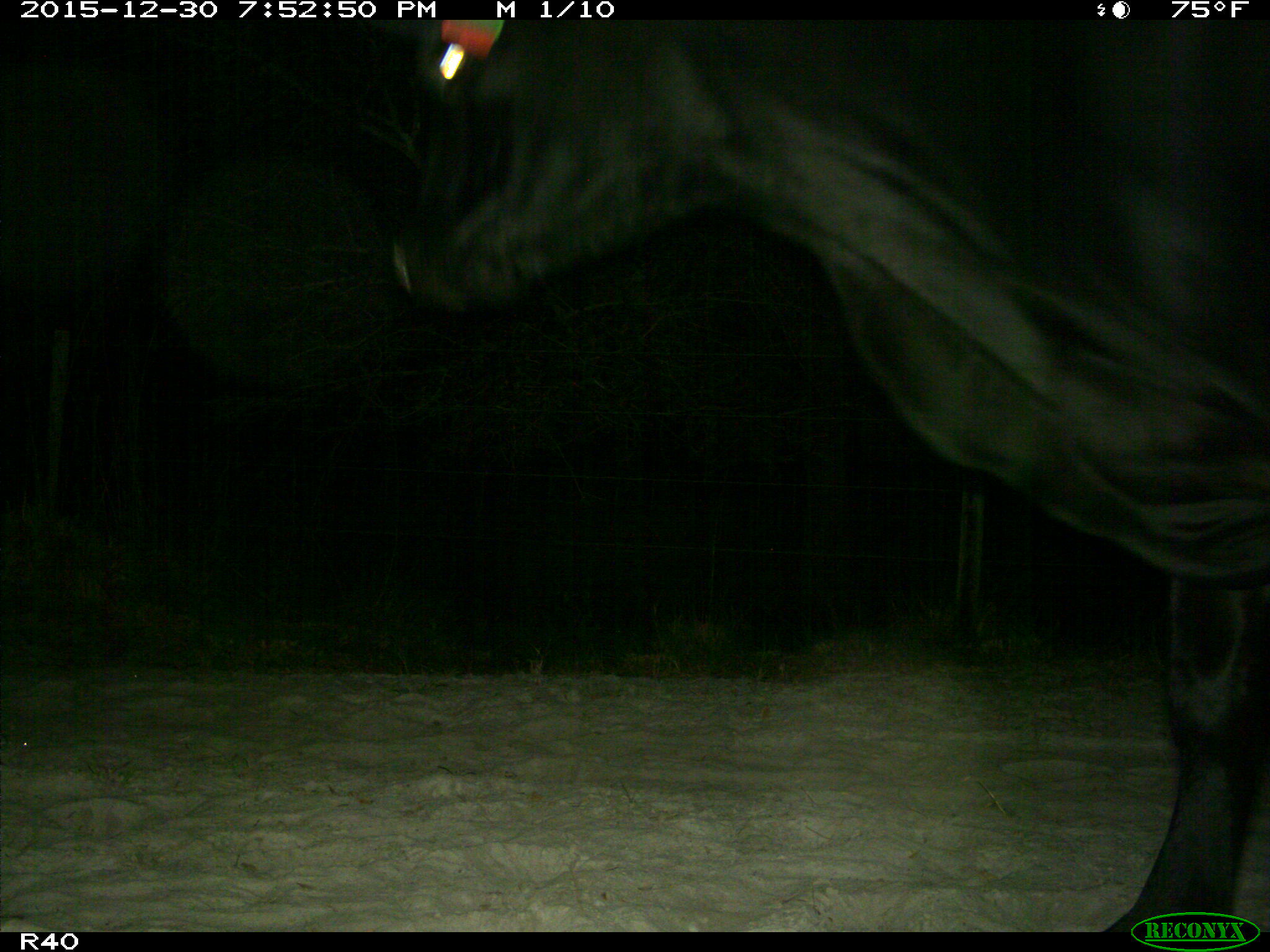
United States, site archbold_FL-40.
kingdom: Animalia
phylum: Chordata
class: Mammalia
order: Artiodactyla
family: Bovidae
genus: Bos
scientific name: Bos taurus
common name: domestic cow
Bos taurus (domestic cow).